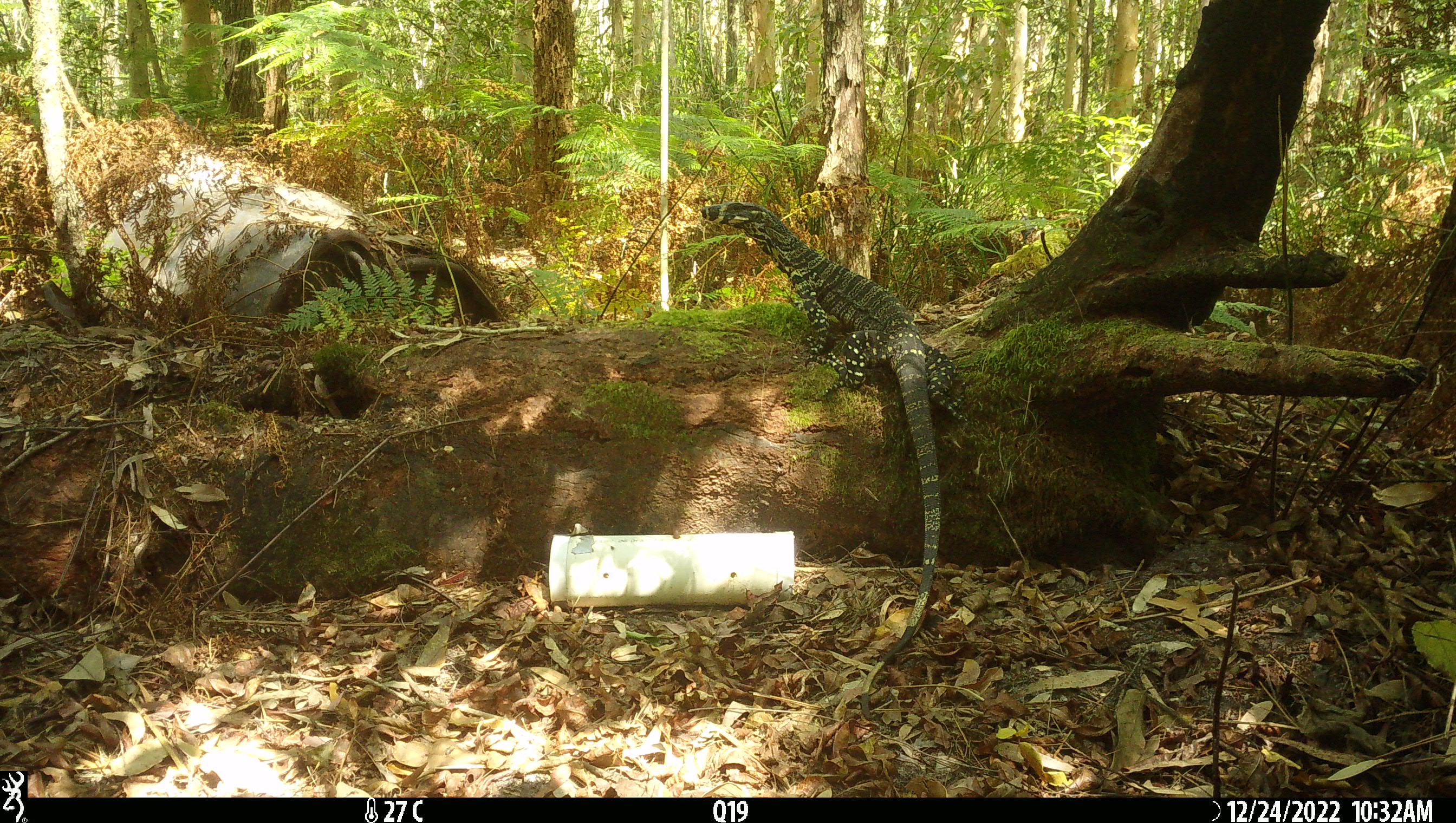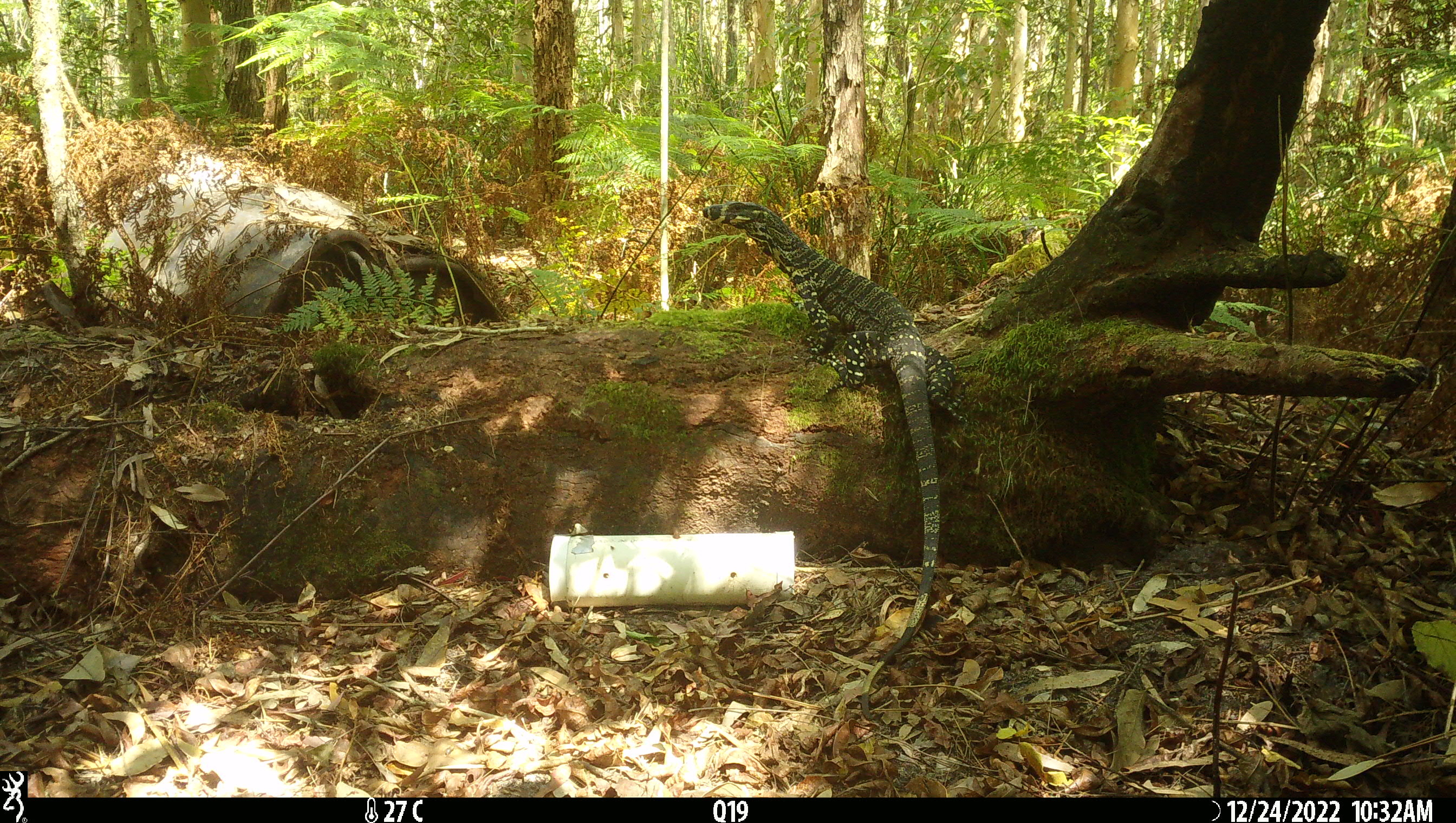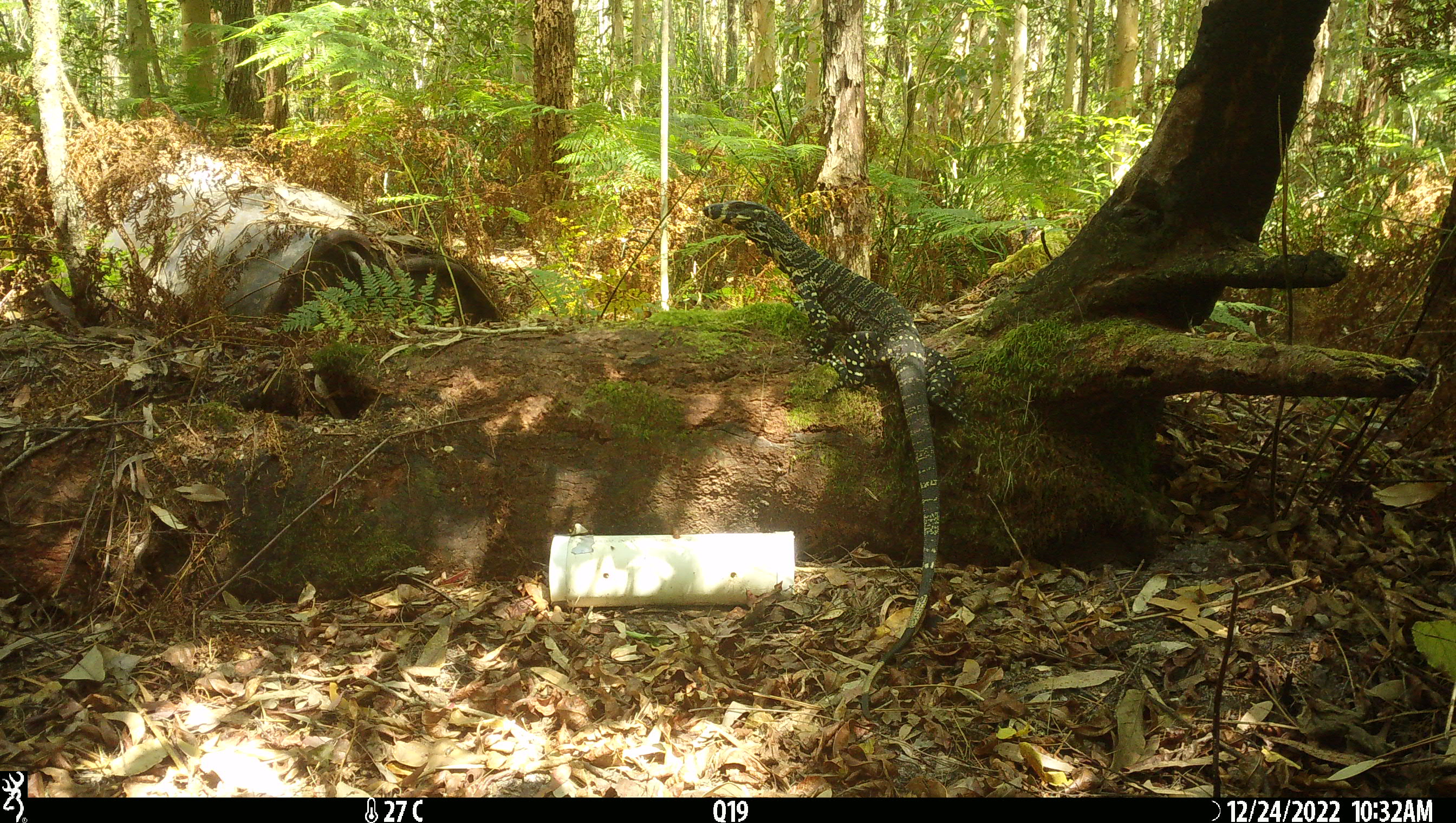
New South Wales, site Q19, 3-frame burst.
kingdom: Animalia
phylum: Chordata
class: Reptilia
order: Squamata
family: Varanidae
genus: Varanus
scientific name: Varanus varius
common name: lace monitor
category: goanna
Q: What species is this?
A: Goanna (lace monitor) (Varanus varius).